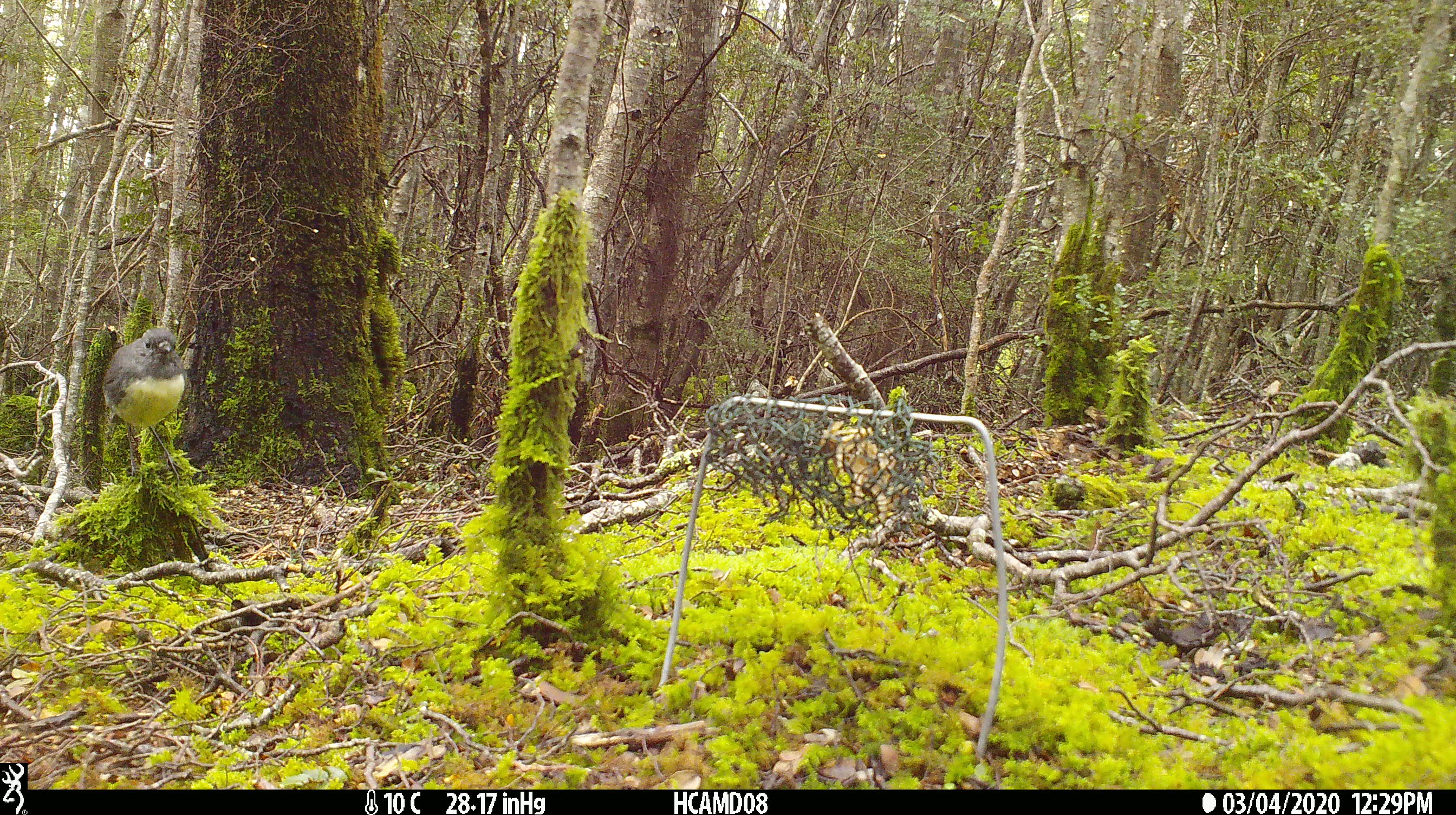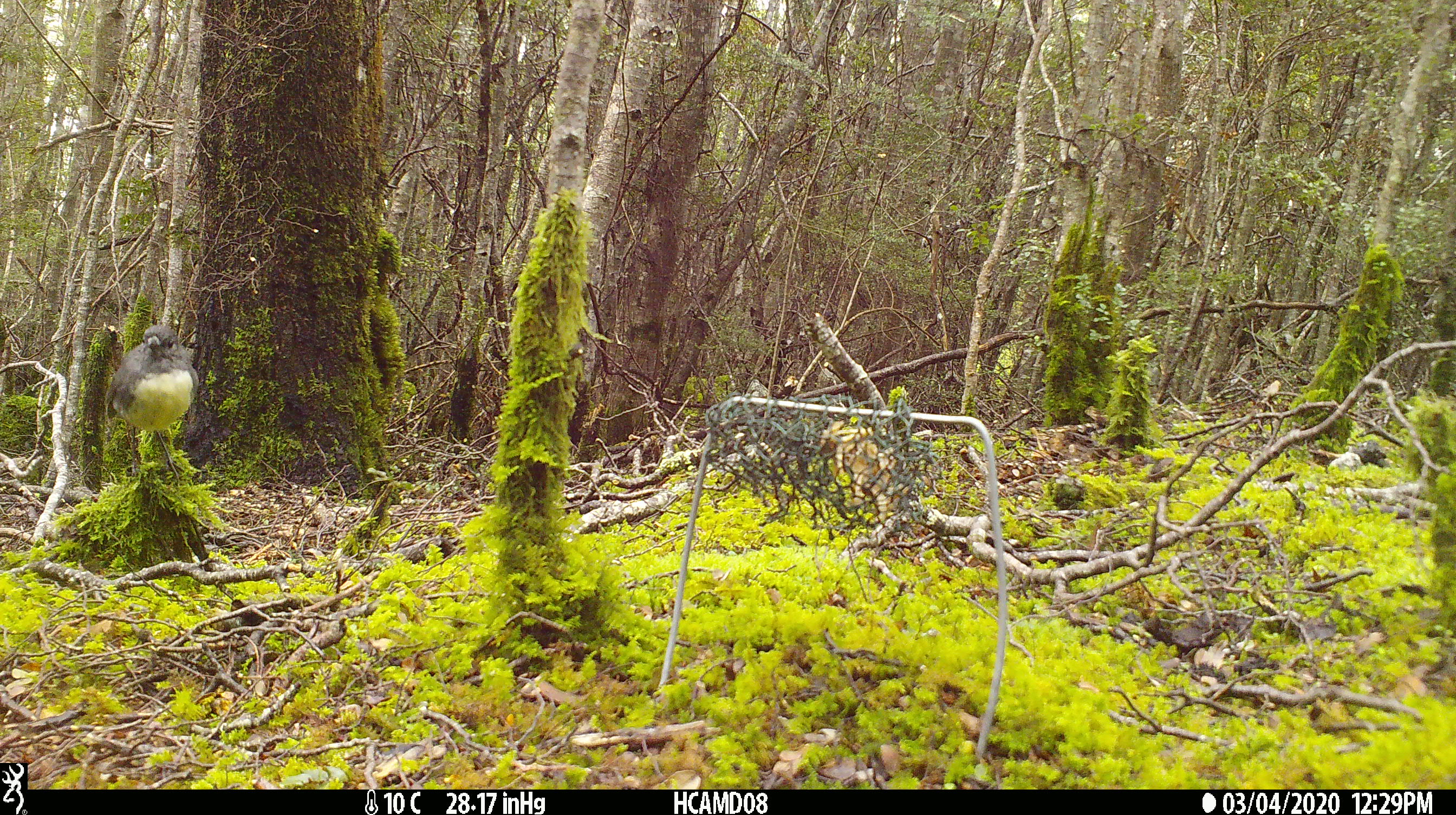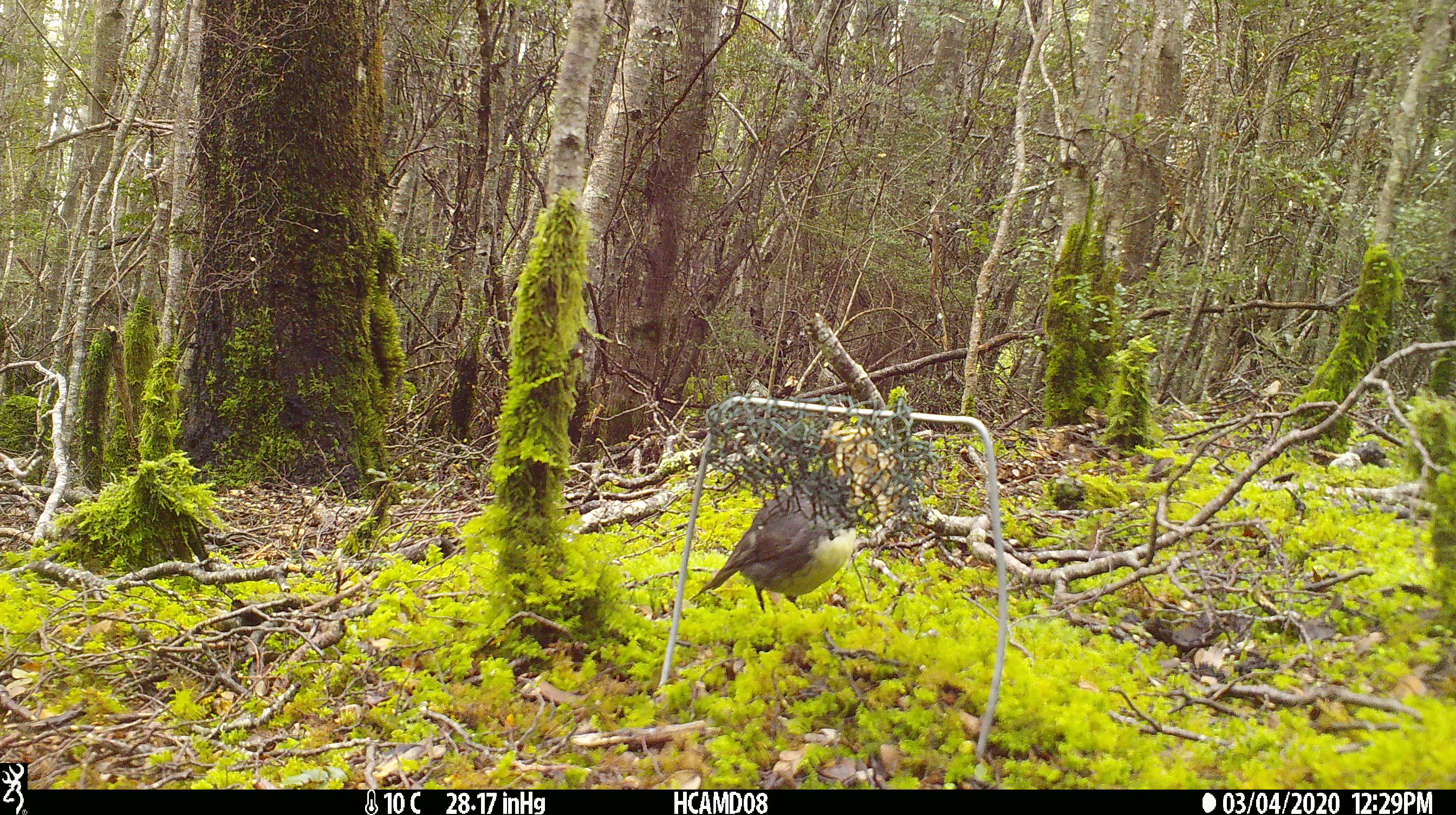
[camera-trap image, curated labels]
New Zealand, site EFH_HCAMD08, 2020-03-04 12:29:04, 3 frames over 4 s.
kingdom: Animalia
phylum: Chordata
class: Aves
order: Passeriformes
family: Petroicidae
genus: Petroica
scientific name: Petroica australis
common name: new zealand robin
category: robin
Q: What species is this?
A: Robin (new zealand robin) (Petroica australis).